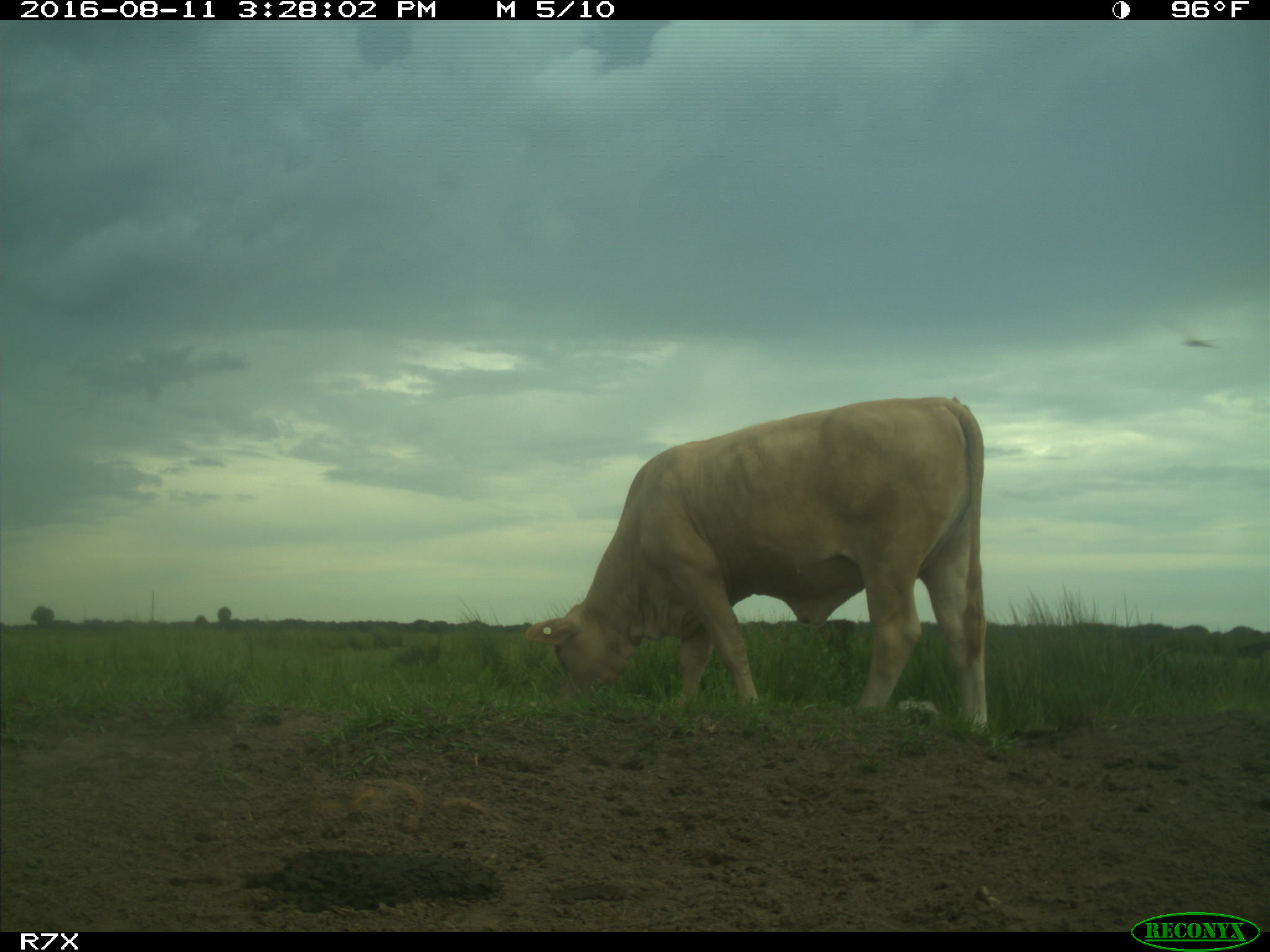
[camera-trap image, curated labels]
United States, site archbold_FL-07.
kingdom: Animalia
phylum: Chordata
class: Mammalia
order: Artiodactyla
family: Bovidae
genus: Bos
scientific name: Bos taurus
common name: domestic cow